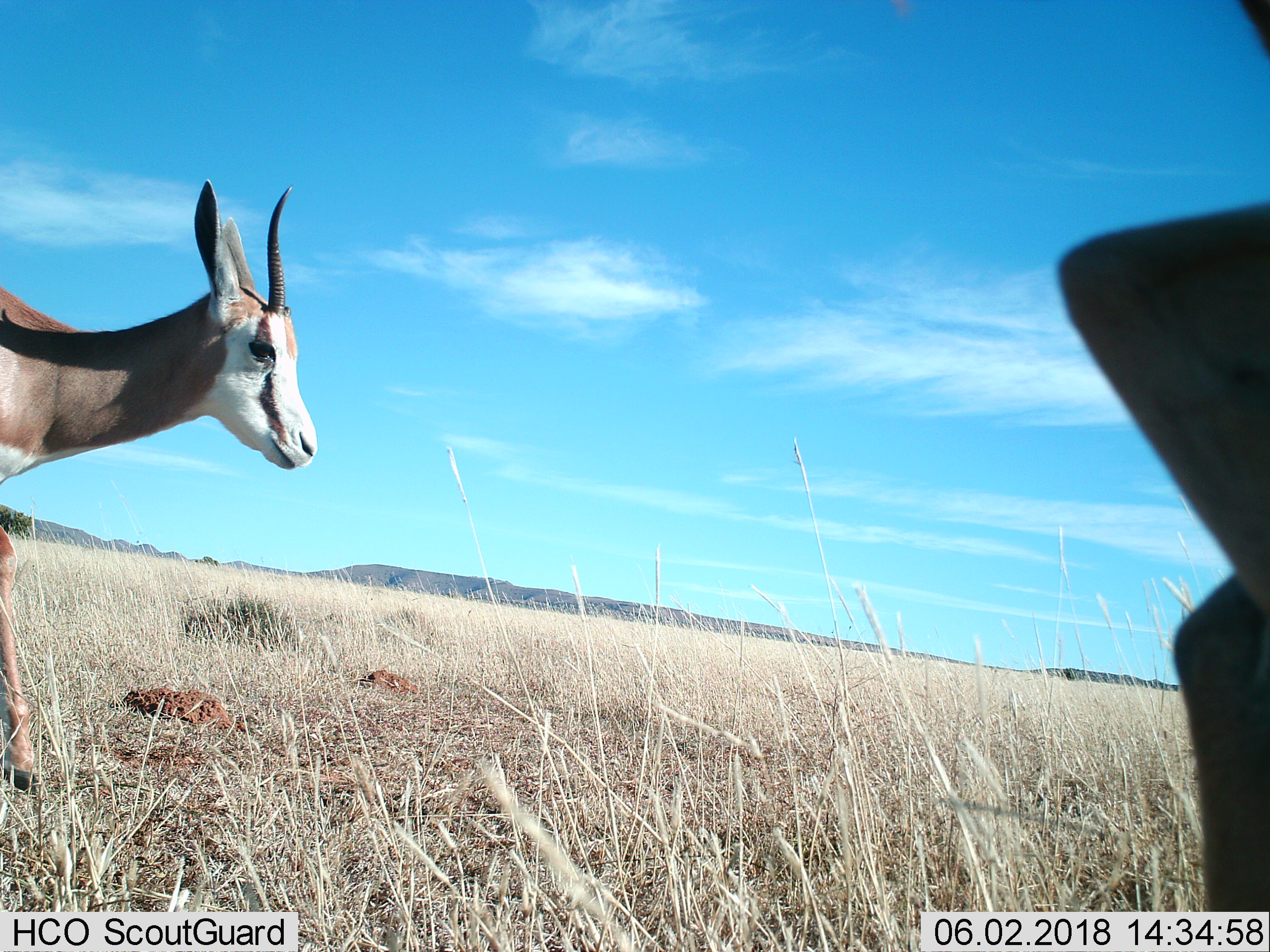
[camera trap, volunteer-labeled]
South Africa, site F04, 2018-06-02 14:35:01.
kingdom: Animalia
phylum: Chordata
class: Mammalia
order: Artiodactyla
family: Bovidae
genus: Antidorcas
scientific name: Antidorcas marsupialis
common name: springbok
Springbok (Antidorcas marsupialis), count 2. Behavior (volunteer vote fractions): standing 33%, resting 0%, moving 83%, interacting 0%. Young present (vote fraction): 0%. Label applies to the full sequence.